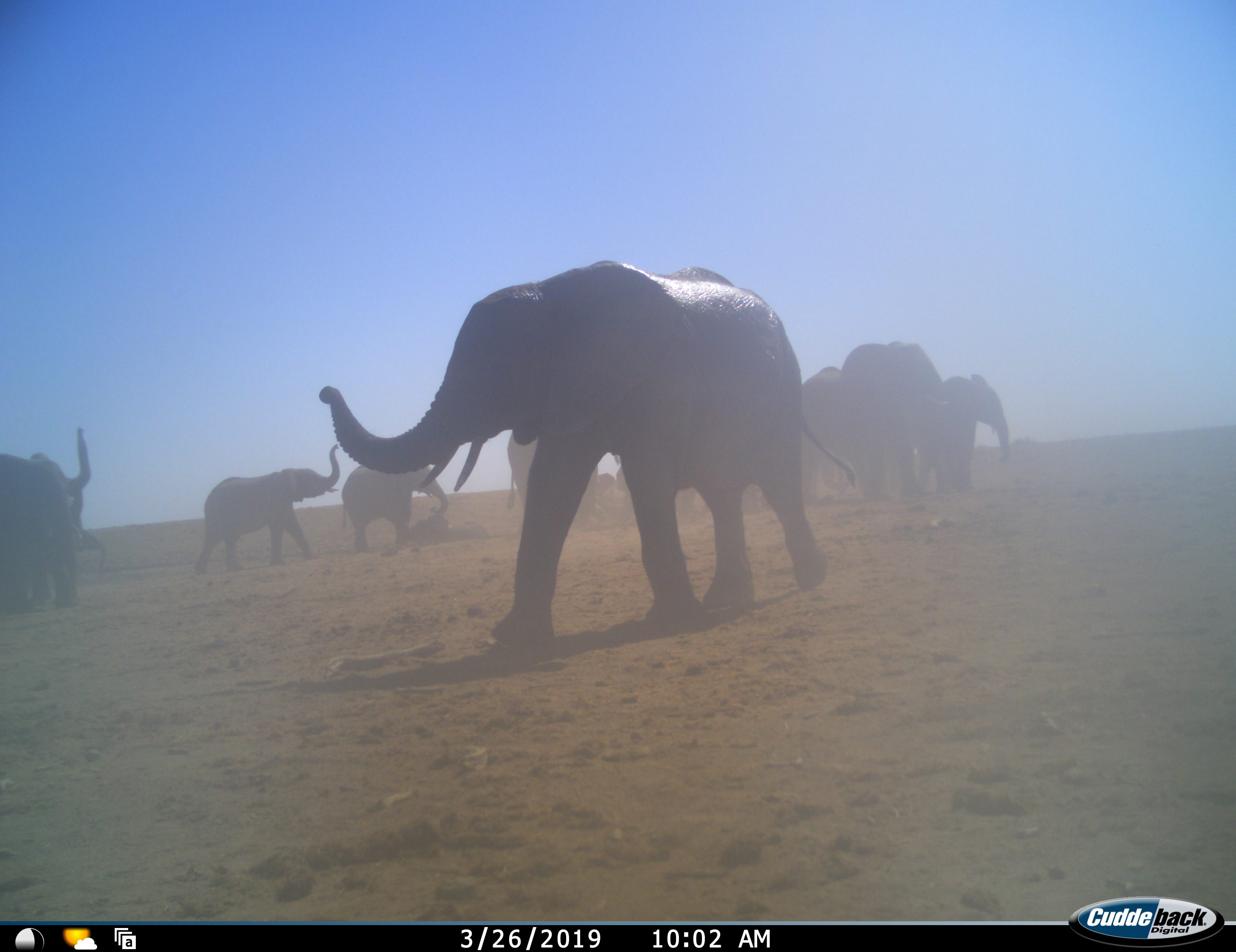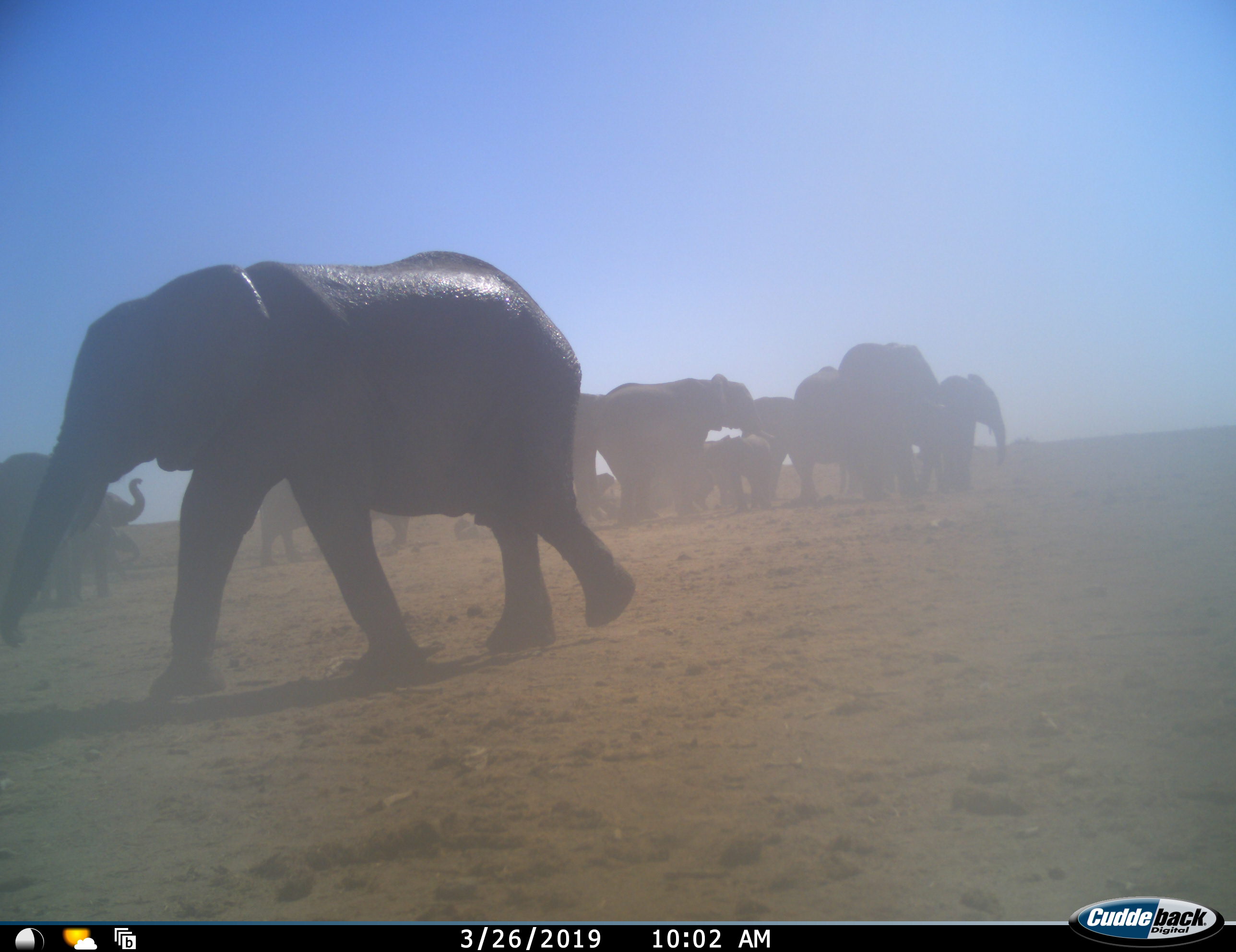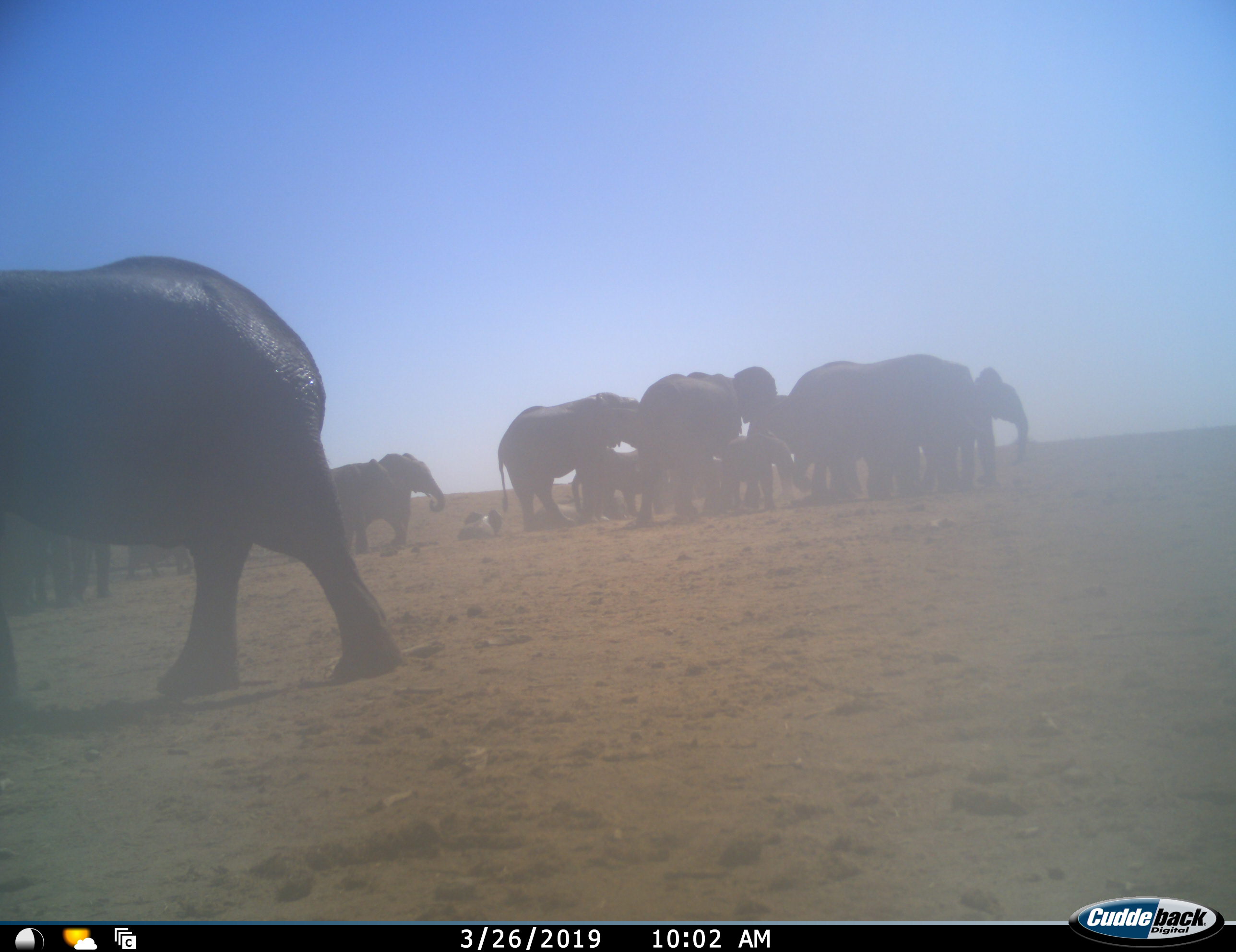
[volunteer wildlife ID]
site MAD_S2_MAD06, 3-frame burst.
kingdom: Animalia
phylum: Chordata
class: Mammalia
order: Proboscidea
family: Elephantidae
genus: Loxodonta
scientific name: Loxodonta africana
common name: african bush elephant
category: elephant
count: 11-50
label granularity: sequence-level